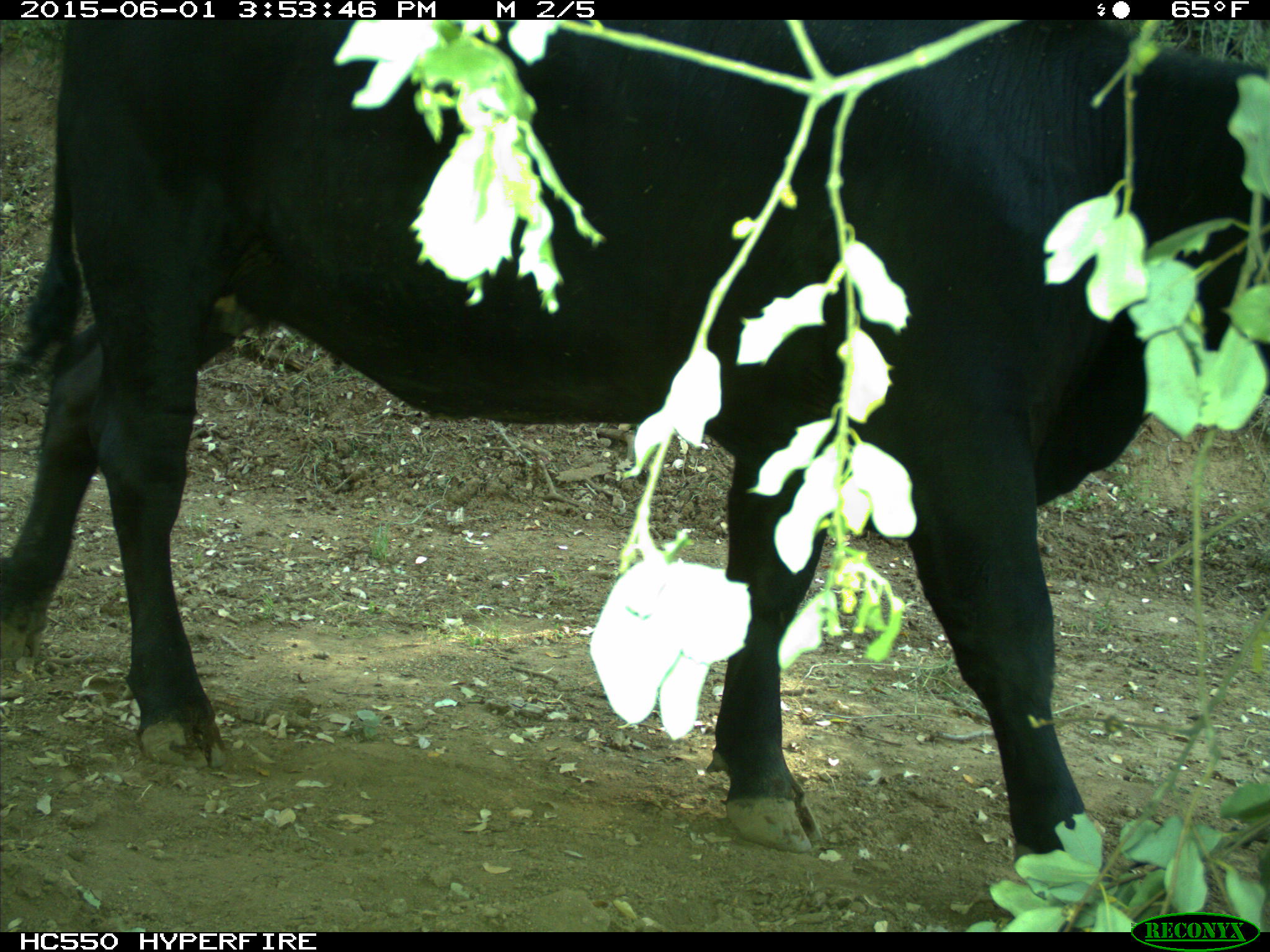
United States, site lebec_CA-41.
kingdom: Animalia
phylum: Chordata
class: Mammalia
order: Artiodactyla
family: Bovidae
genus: Bos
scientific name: Bos taurus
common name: domestic cow